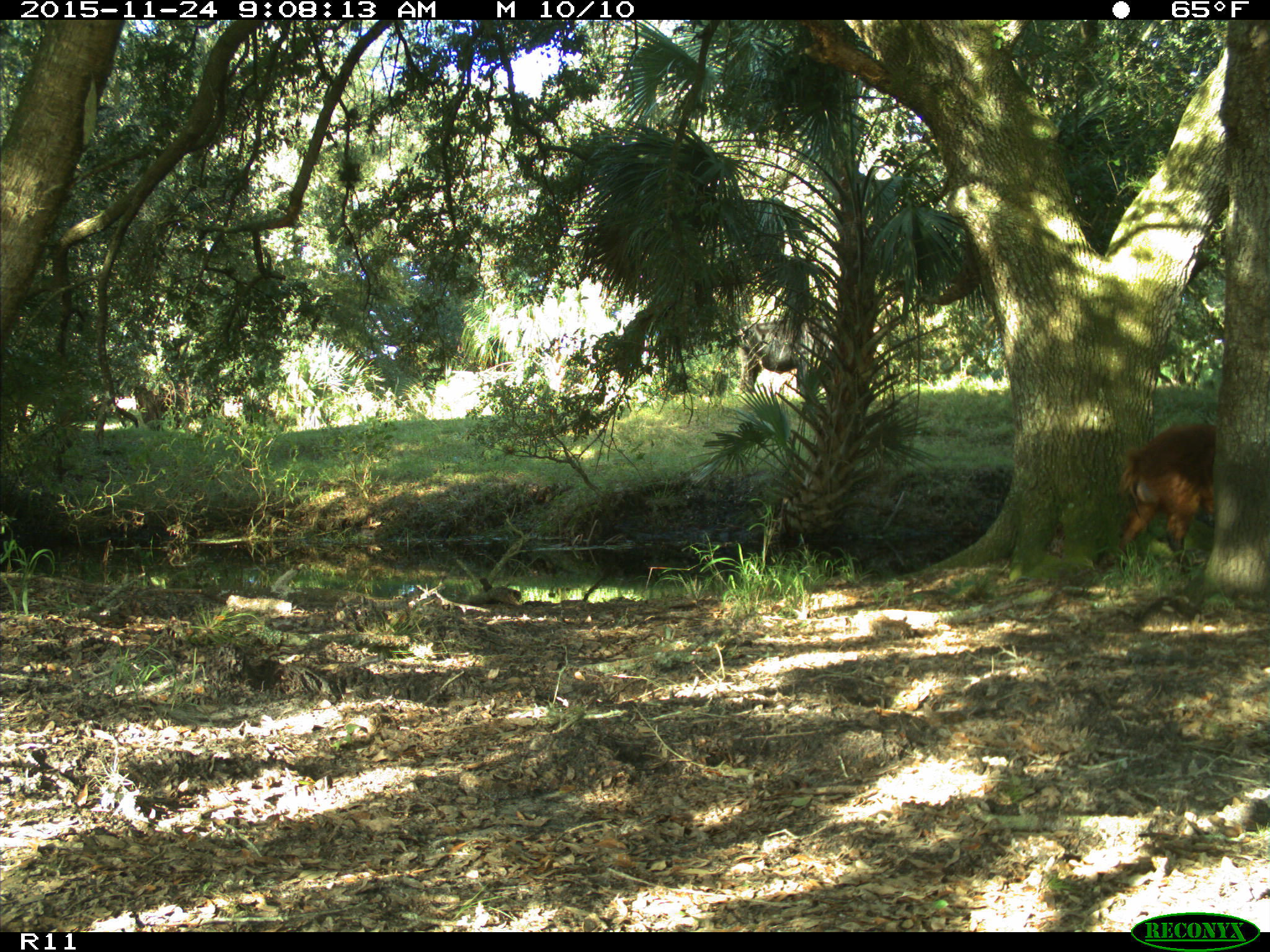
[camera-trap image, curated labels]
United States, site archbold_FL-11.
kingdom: Animalia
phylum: Chordata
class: Mammalia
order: Artiodactyla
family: Suidae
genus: Sus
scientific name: Sus scrofa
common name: wild boar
Sus scrofa (wild boar).